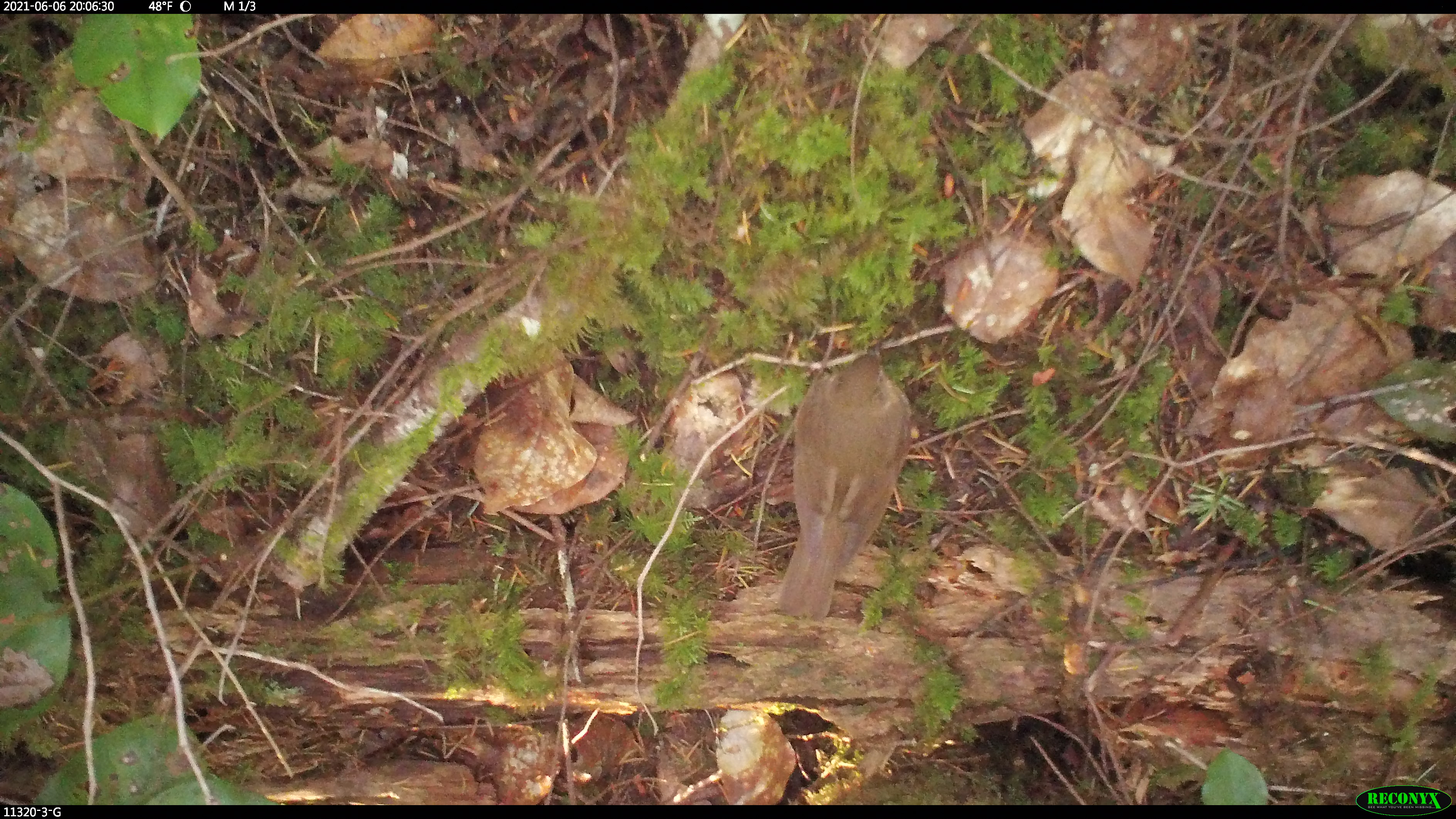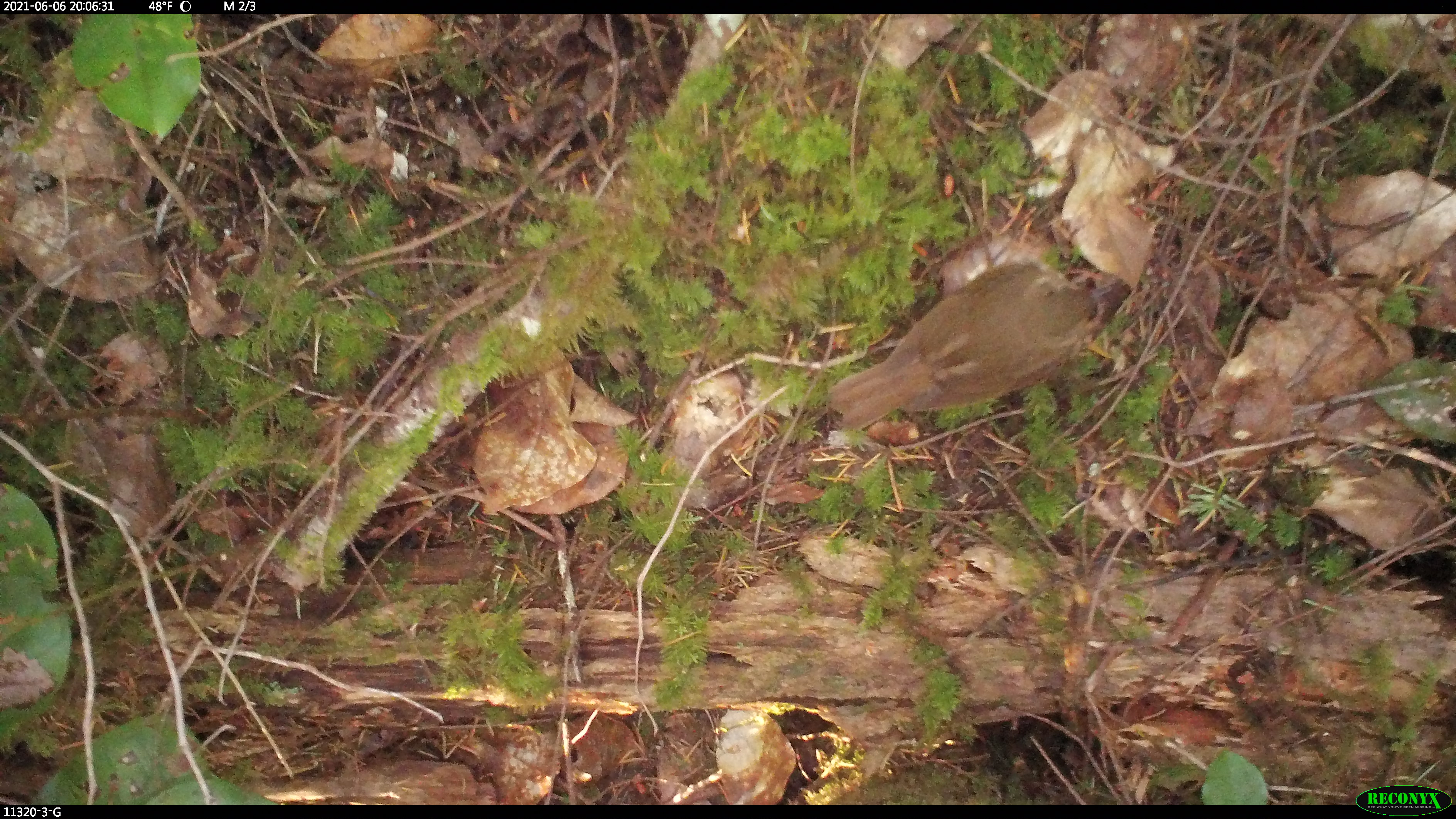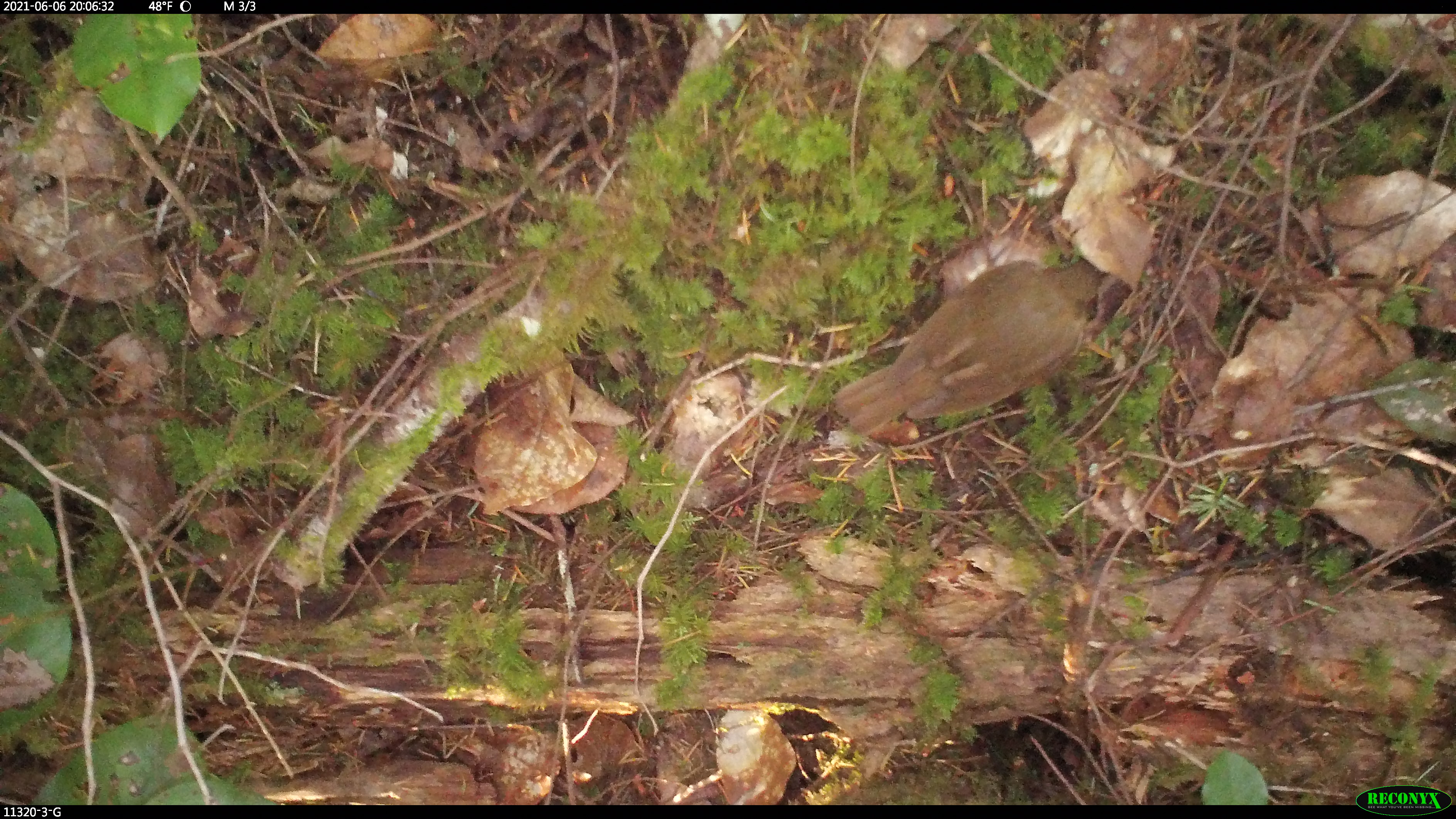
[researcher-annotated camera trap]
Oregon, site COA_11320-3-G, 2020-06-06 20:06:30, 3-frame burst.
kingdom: Animalia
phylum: Chordata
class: Aves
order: Passeriformes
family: Turdidae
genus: Catharus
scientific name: Catharus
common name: brown thrushes and nightingale-thrushes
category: catharus species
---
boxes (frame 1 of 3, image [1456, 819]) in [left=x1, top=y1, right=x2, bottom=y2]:
catharus species: [left=779, top=340, right=915, bottom=608]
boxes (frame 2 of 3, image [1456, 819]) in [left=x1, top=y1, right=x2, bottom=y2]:
catharus species: [left=833, top=263, right=1113, bottom=425]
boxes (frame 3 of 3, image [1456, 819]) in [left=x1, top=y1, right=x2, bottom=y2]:
catharus species: [left=835, top=252, right=1105, bottom=424]